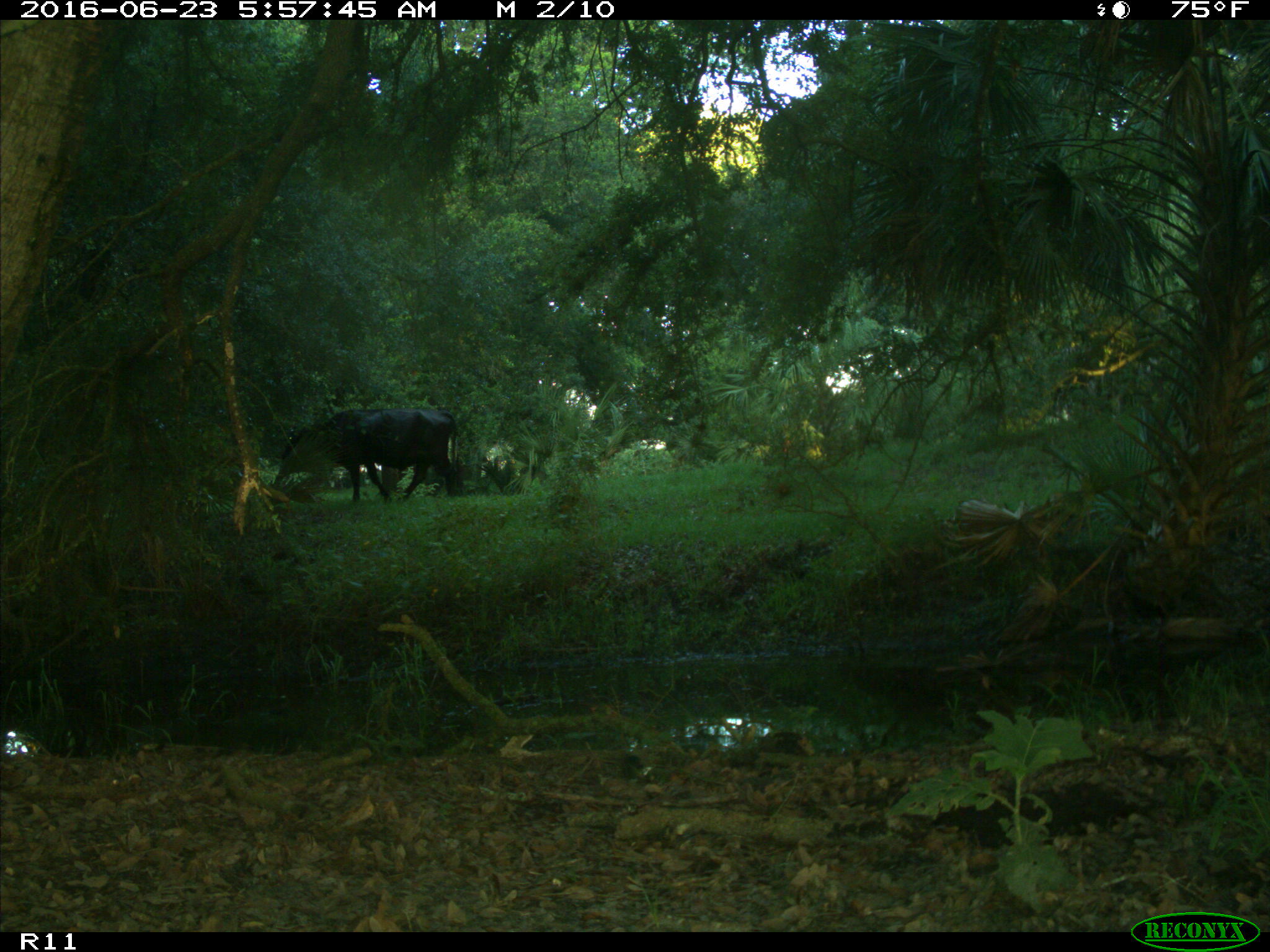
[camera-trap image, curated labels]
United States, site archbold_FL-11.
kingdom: Animalia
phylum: Chordata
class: Mammalia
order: Artiodactyla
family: Bovidae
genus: Bos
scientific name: Bos taurus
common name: domestic cow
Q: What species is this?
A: Bos taurus (domestic cow).